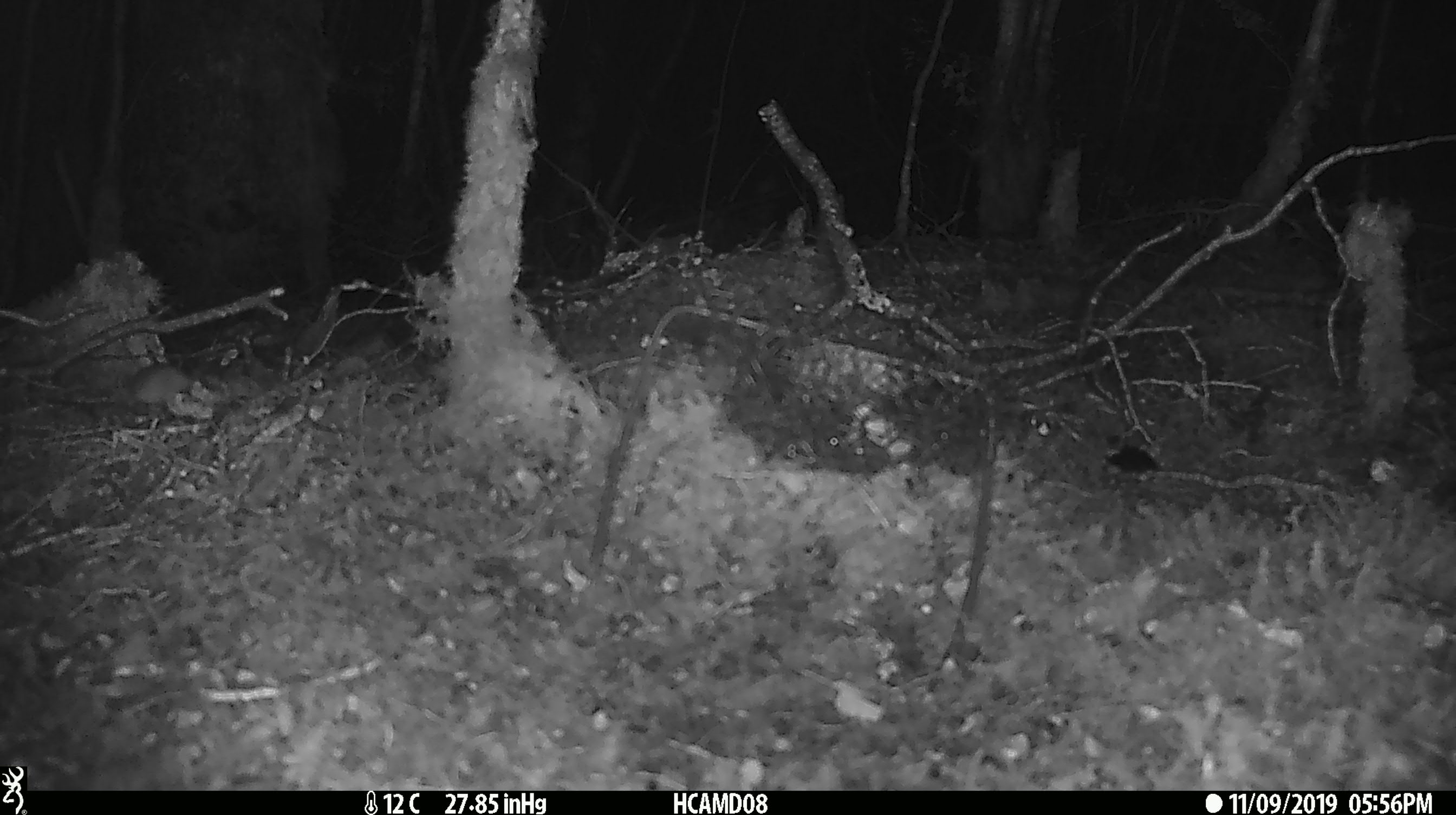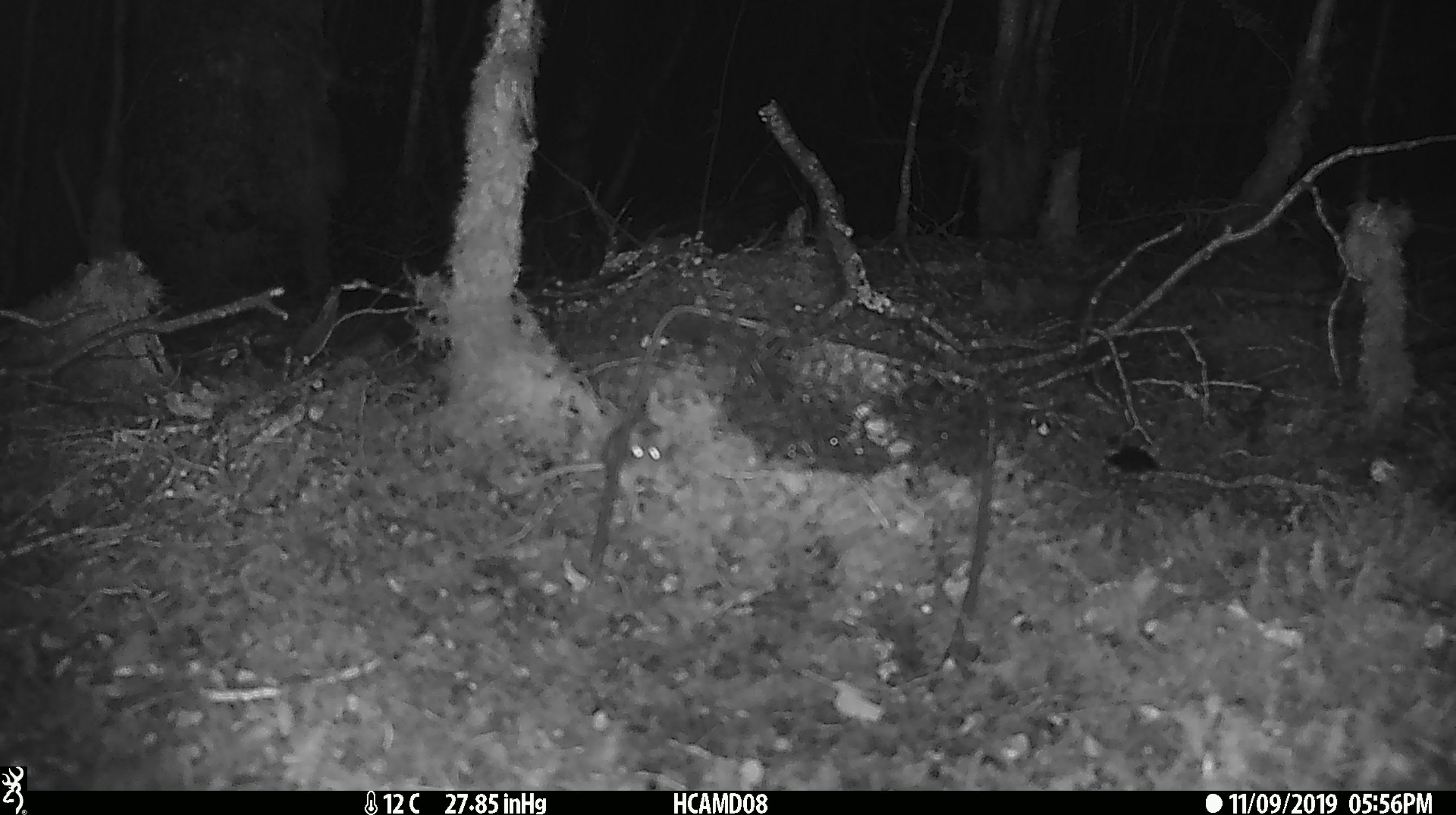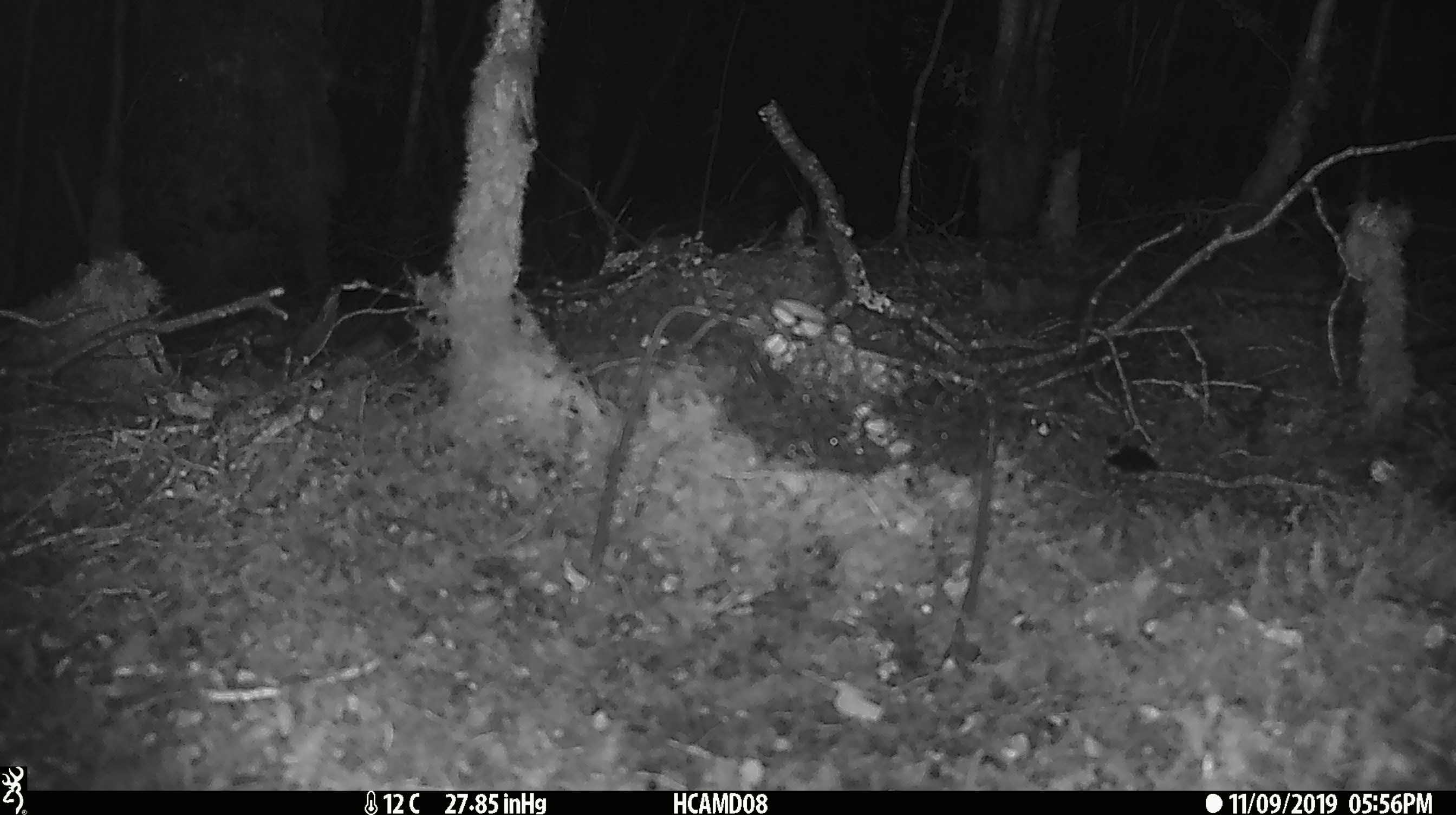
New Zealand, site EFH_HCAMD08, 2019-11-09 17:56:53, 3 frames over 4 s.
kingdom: Animalia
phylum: Chordata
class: Mammalia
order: Rodentia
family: Muridae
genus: Mus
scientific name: Mus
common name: mouse